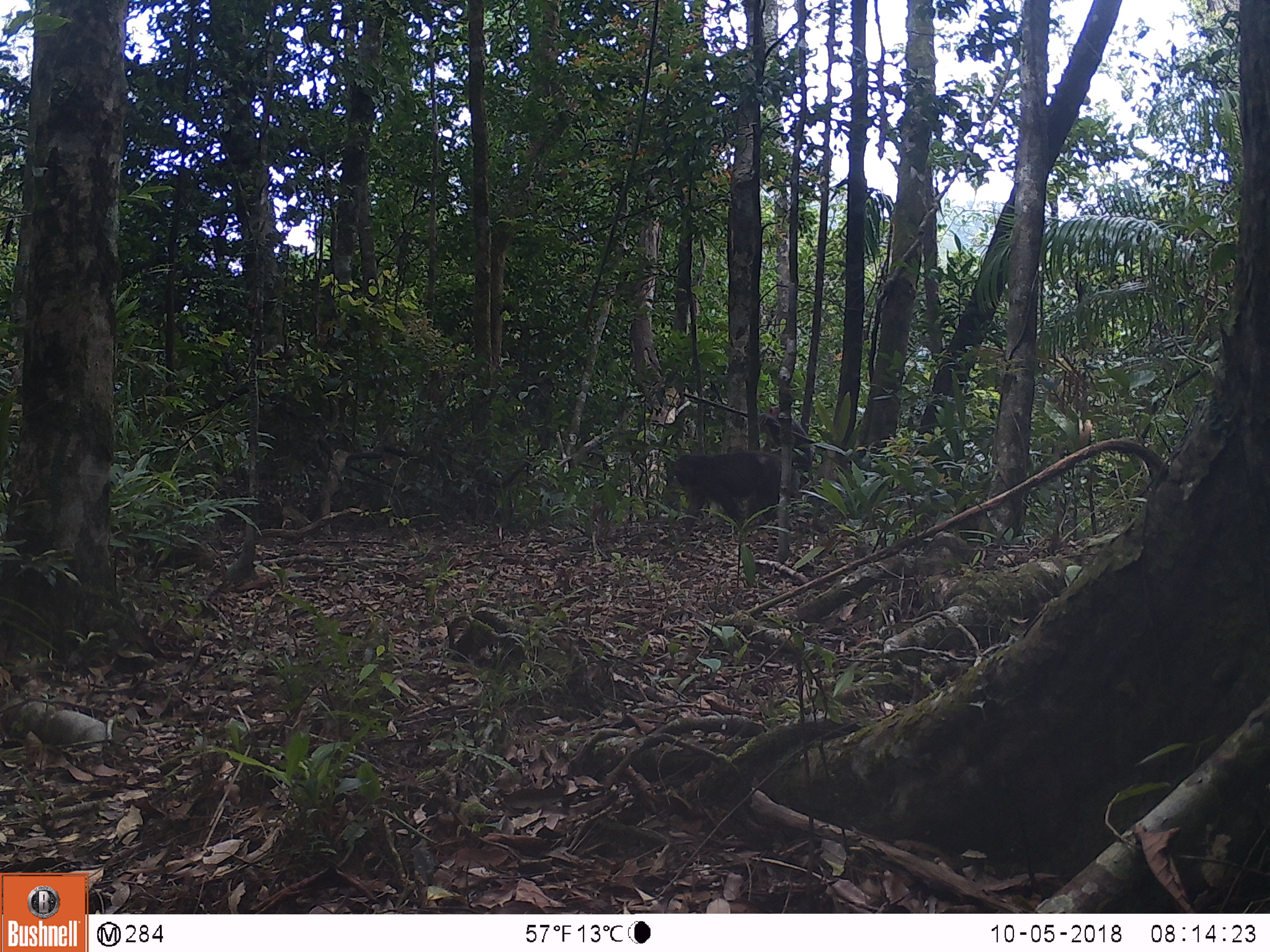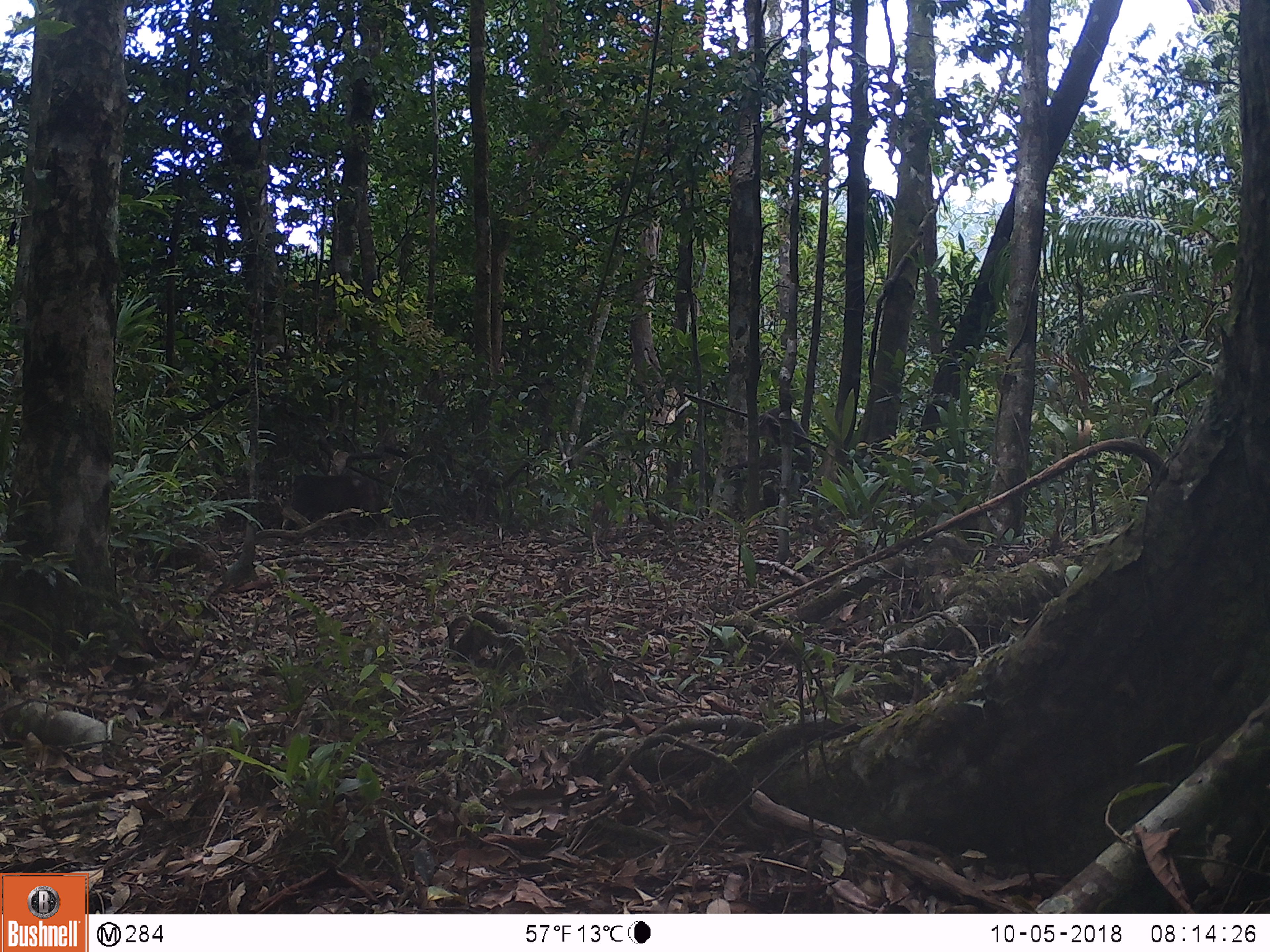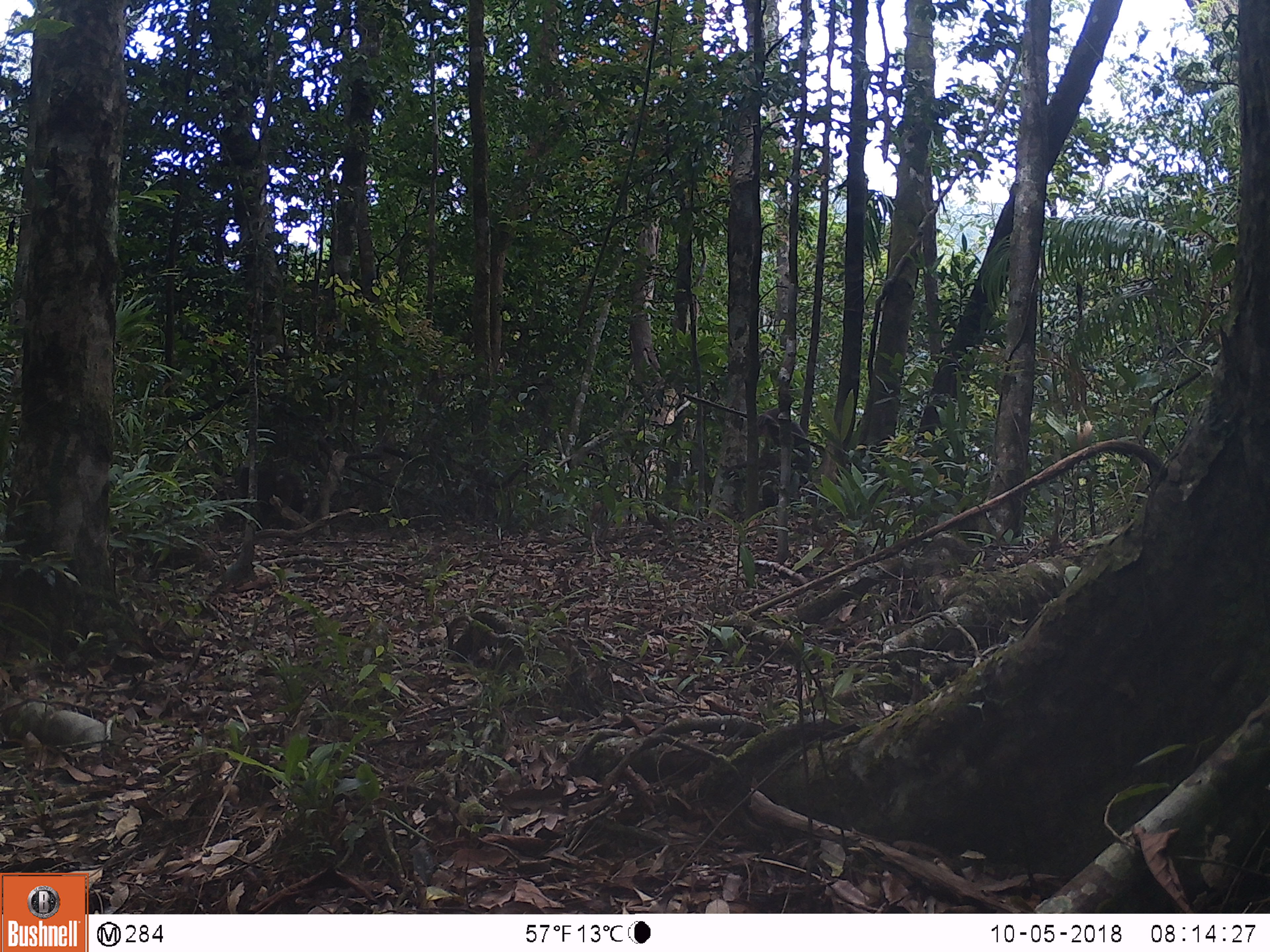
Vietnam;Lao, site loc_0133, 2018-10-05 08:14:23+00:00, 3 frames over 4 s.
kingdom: Animalia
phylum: Chordata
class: Mammalia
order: Primates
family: Cercopithecidae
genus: Macaca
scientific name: Macaca arctoides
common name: stump-tailed macaque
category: stump tailed macaque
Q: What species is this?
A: Stump tailed macaque (stump-tailed macaque) (Macaca arctoides).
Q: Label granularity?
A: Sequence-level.